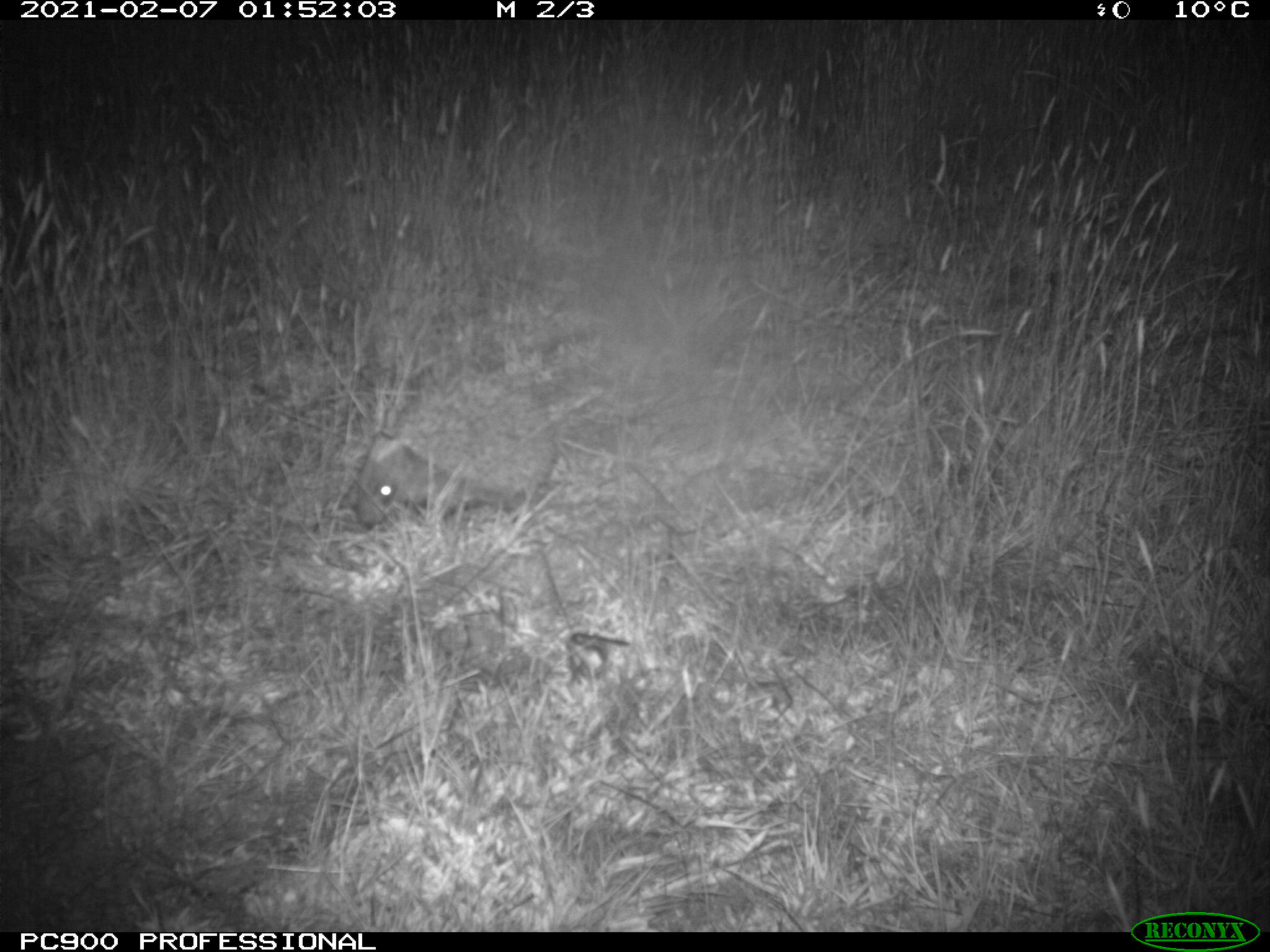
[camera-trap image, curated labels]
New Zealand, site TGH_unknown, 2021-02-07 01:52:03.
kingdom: Animalia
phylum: Chordata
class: Mammalia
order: Eulipotyphla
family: Erinaceidae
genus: Erinaceus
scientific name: Erinaceus europaeus europaeus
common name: european hedgehog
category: hedgehog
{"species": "hedgehog (european hedgehog) (Erinaceus europaeus europaeus)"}